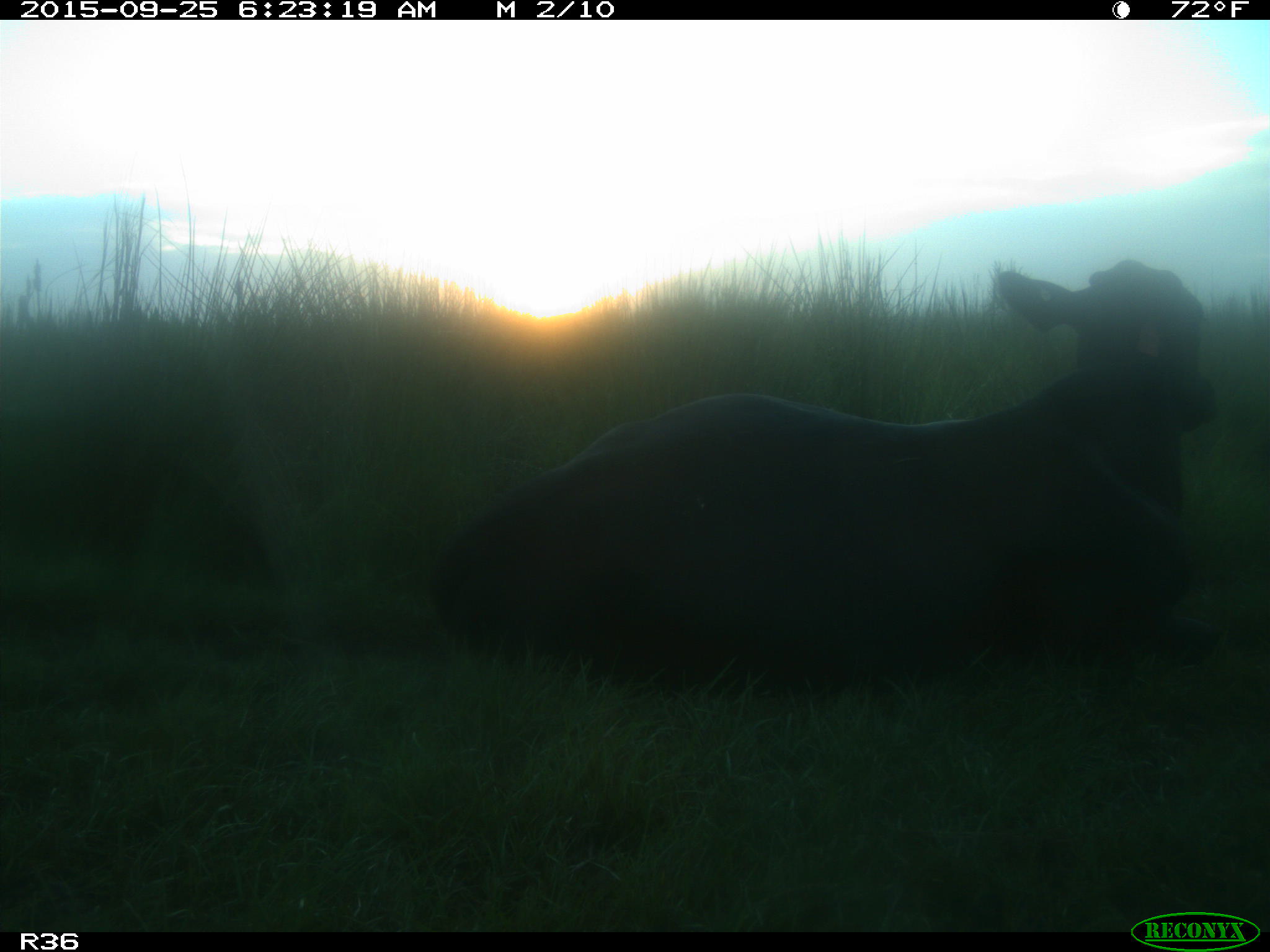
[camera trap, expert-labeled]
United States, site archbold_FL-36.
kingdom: Animalia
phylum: Chordata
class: Mammalia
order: Artiodactyla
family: Bovidae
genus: Bos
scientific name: Bos taurus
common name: domestic cow